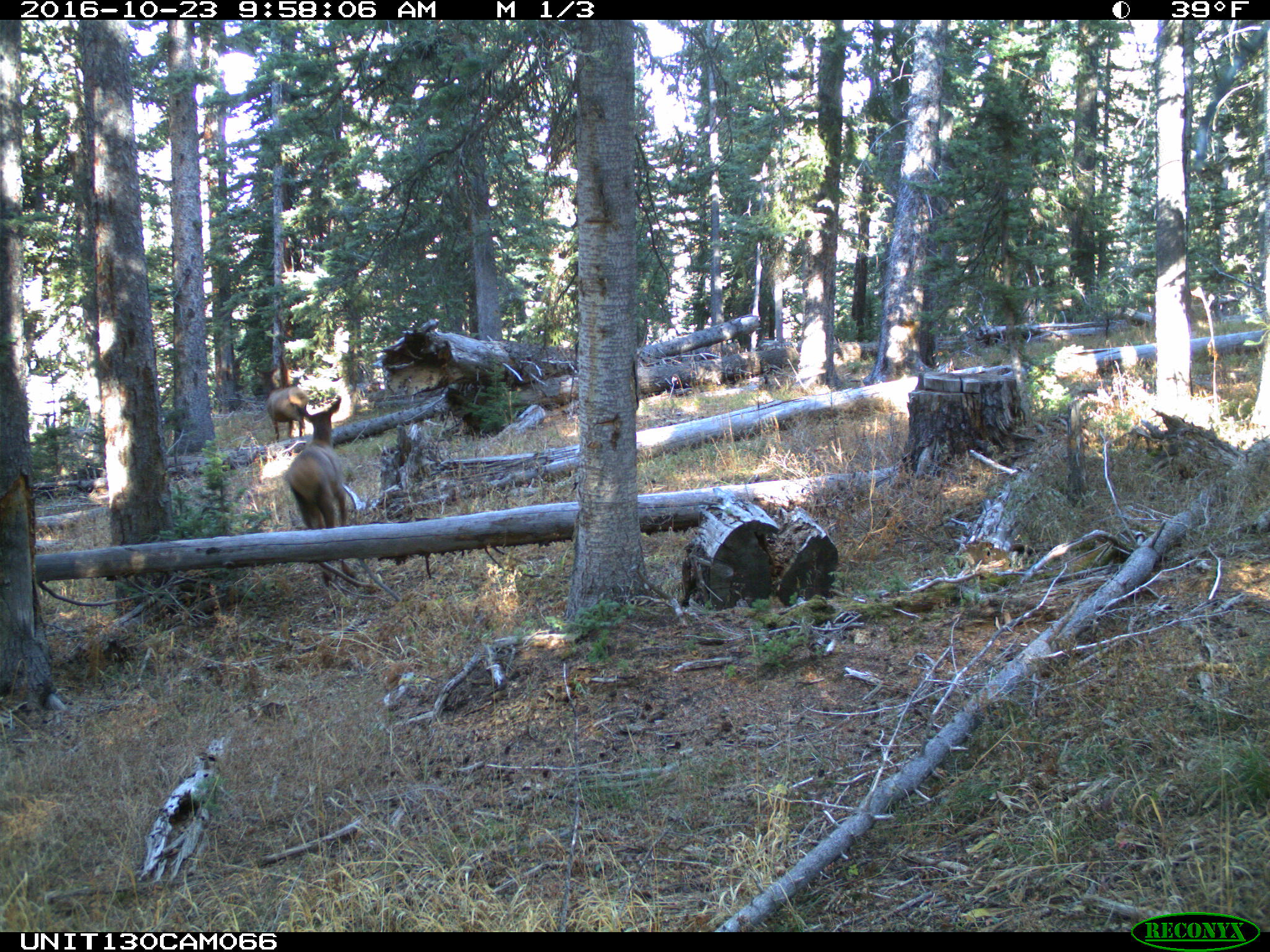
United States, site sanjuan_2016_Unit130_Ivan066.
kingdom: Animalia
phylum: Chordata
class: Mammalia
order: Artiodactyla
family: Cervidae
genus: Cervus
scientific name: Cervus elaphus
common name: red deer